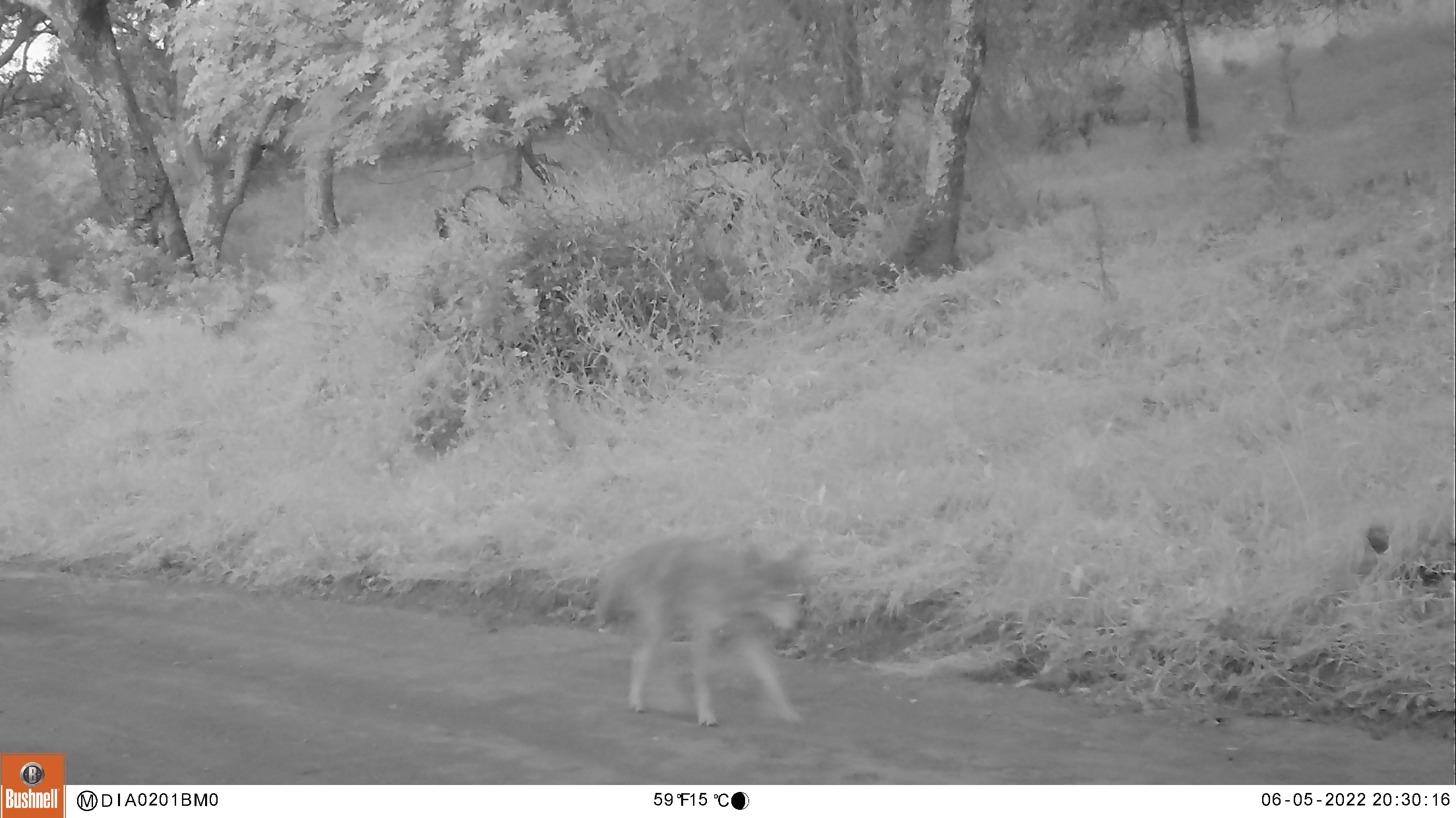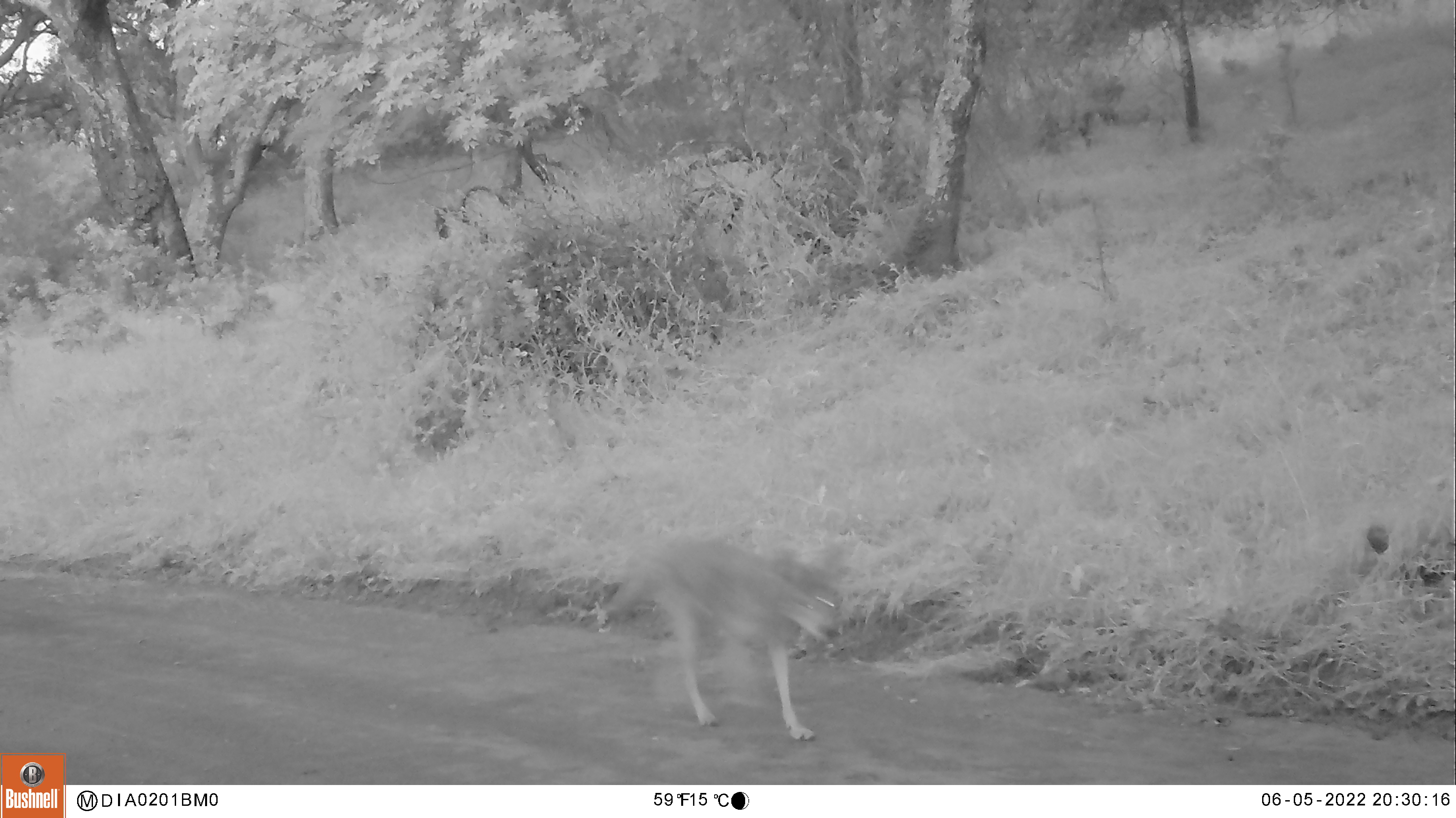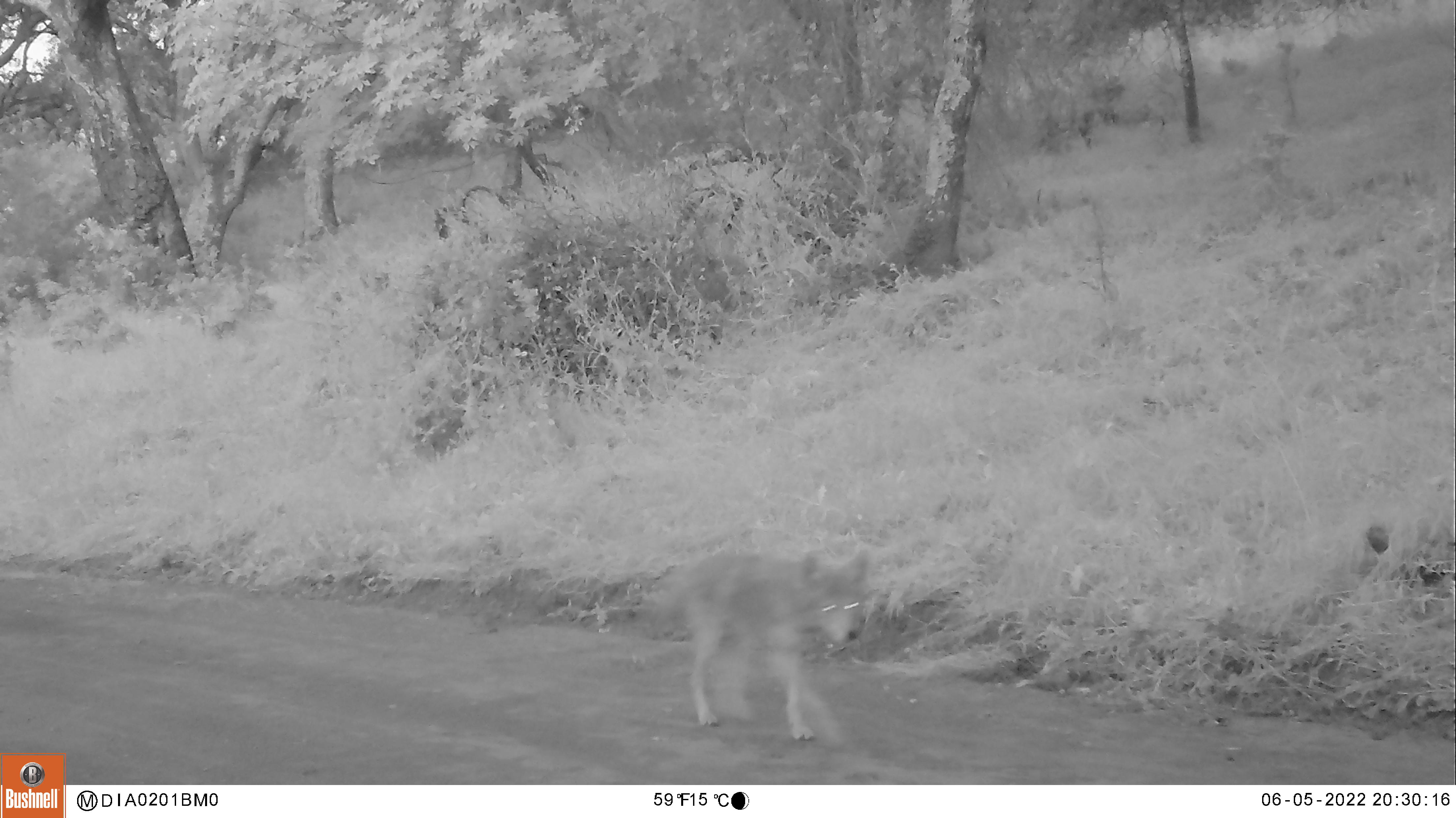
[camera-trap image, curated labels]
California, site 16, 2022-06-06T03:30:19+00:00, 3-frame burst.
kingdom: Animalia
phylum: Chordata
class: Mammalia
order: Carnivora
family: Canidae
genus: Canis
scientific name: Canis latrans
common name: coyote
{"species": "coyote (Canis latrans)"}